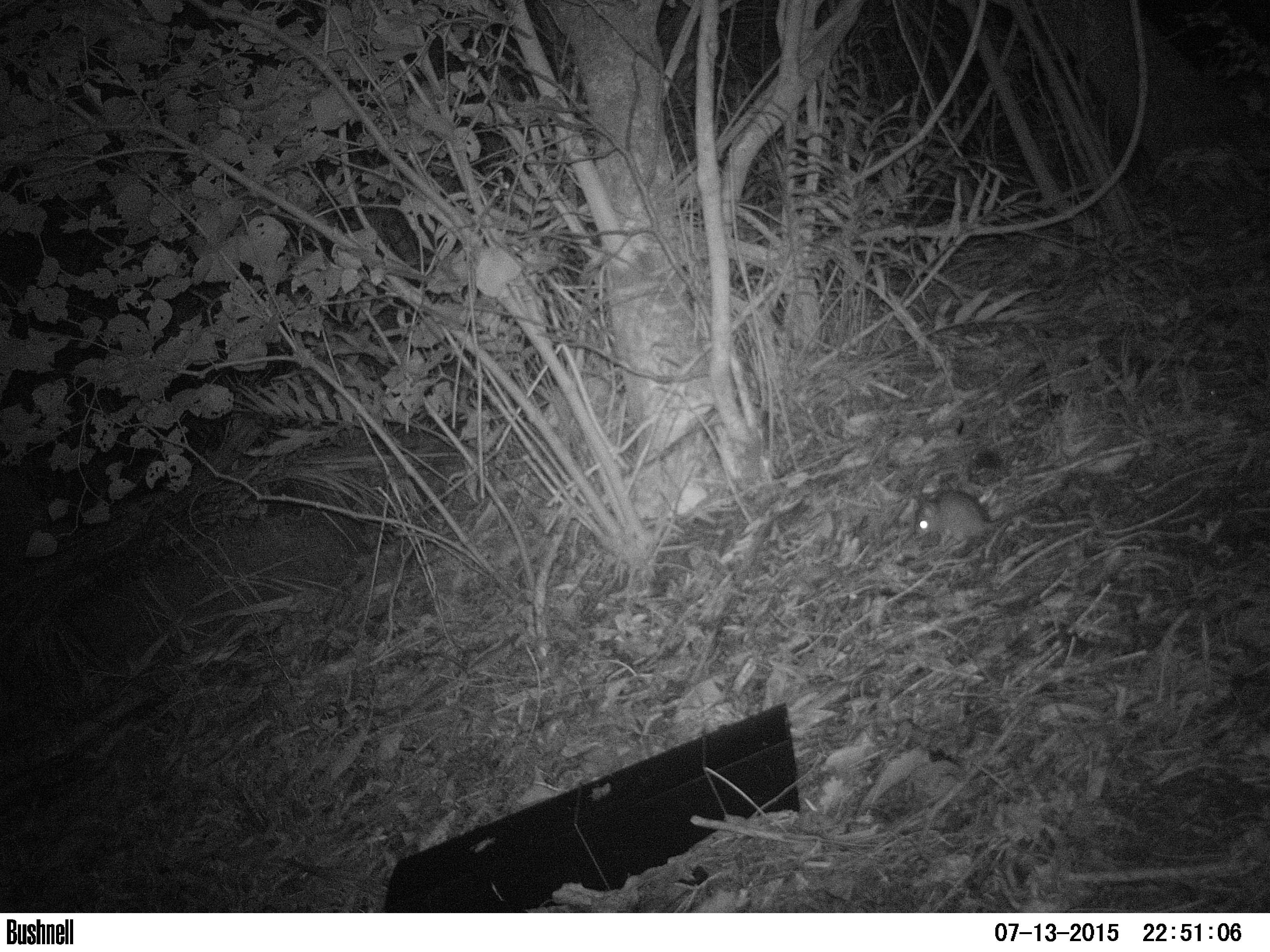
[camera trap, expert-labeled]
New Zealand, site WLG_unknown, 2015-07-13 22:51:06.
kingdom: Animalia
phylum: Chordata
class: Mammalia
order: Rodentia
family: Muridae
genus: Rattus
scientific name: Rattus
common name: rat